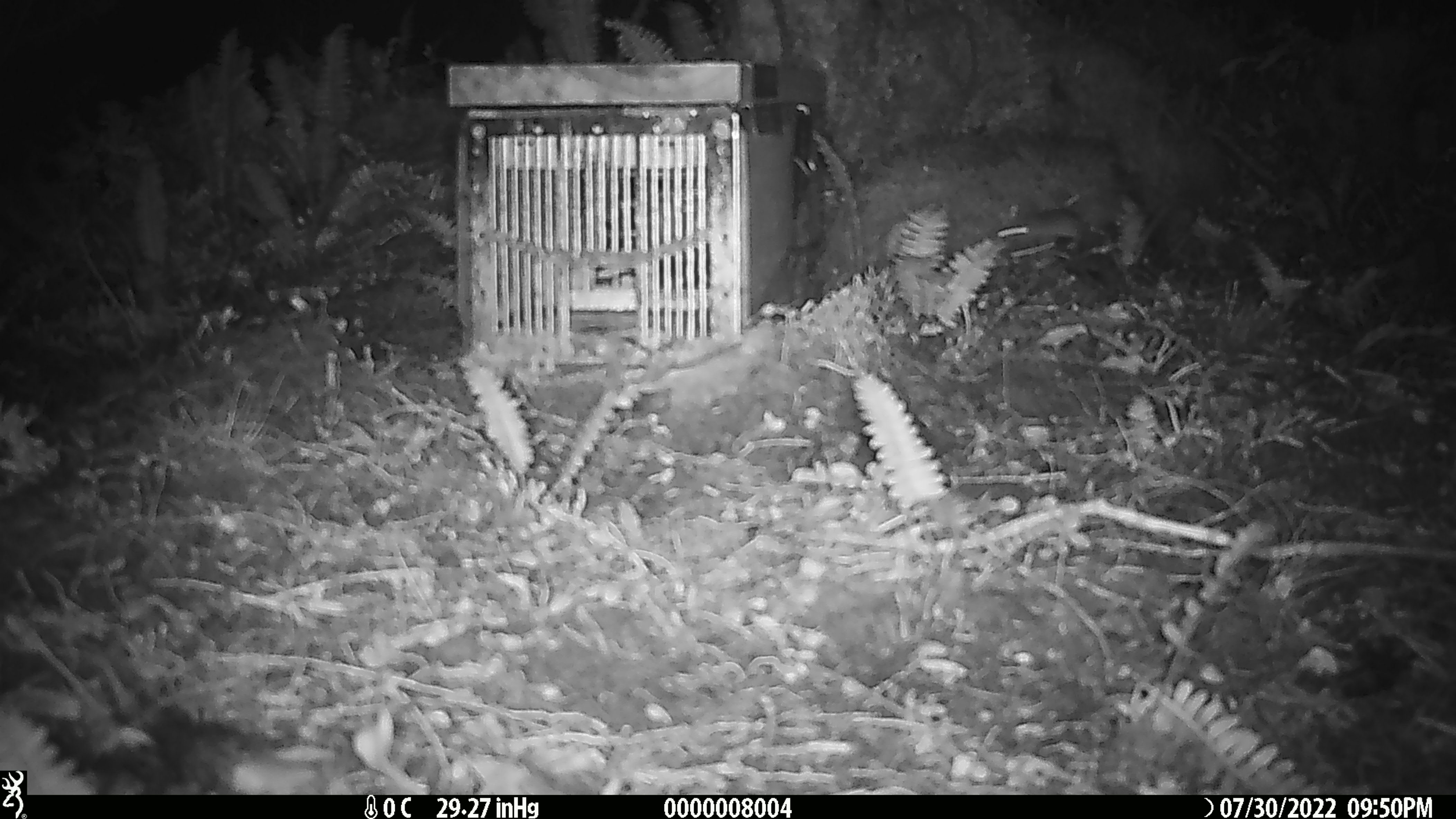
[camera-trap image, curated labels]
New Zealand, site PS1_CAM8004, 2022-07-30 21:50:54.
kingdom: Animalia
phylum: Chordata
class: Mammalia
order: Rodentia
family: Muridae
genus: Mus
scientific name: Mus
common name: mouse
Mouse (Mus).